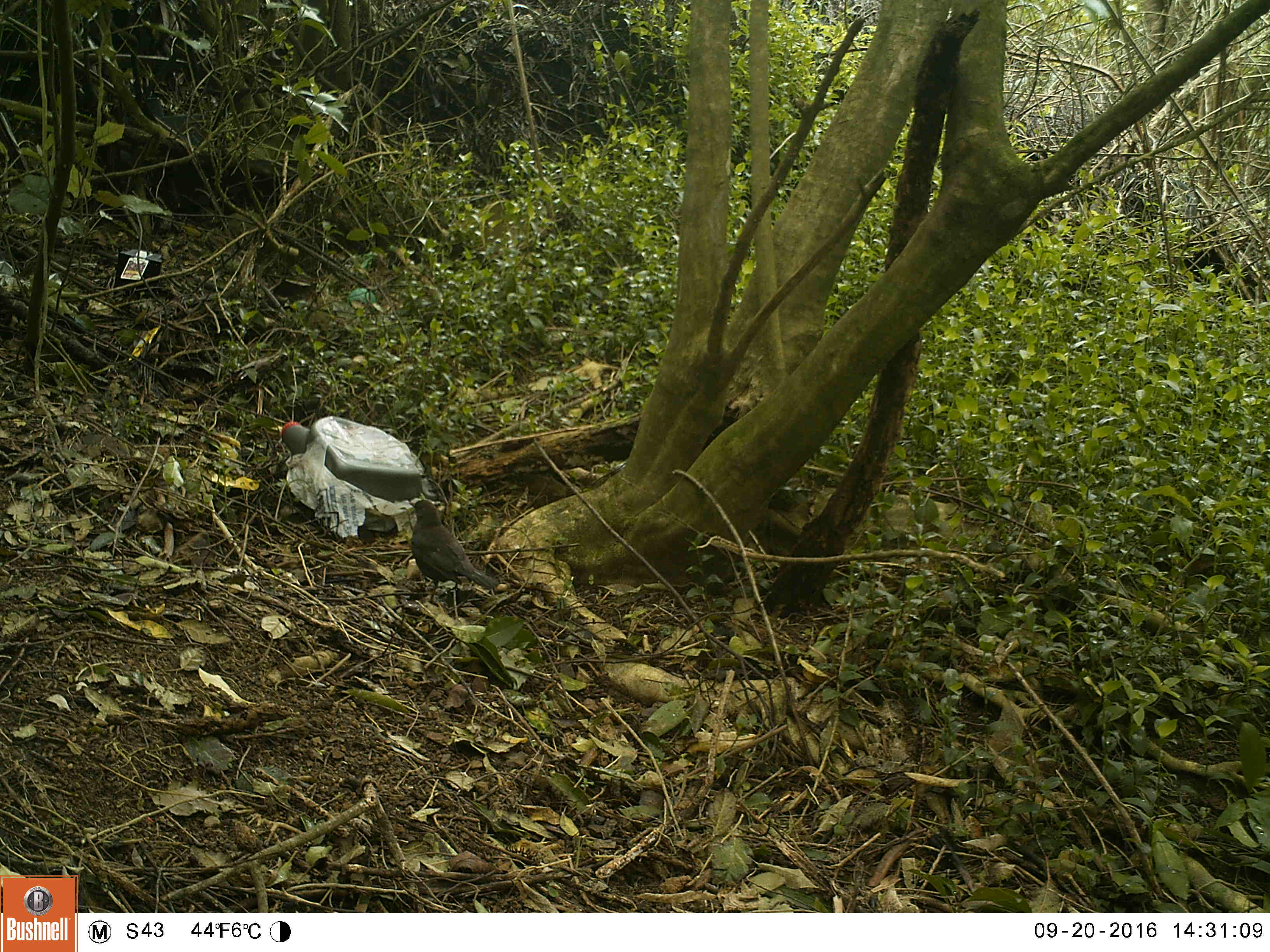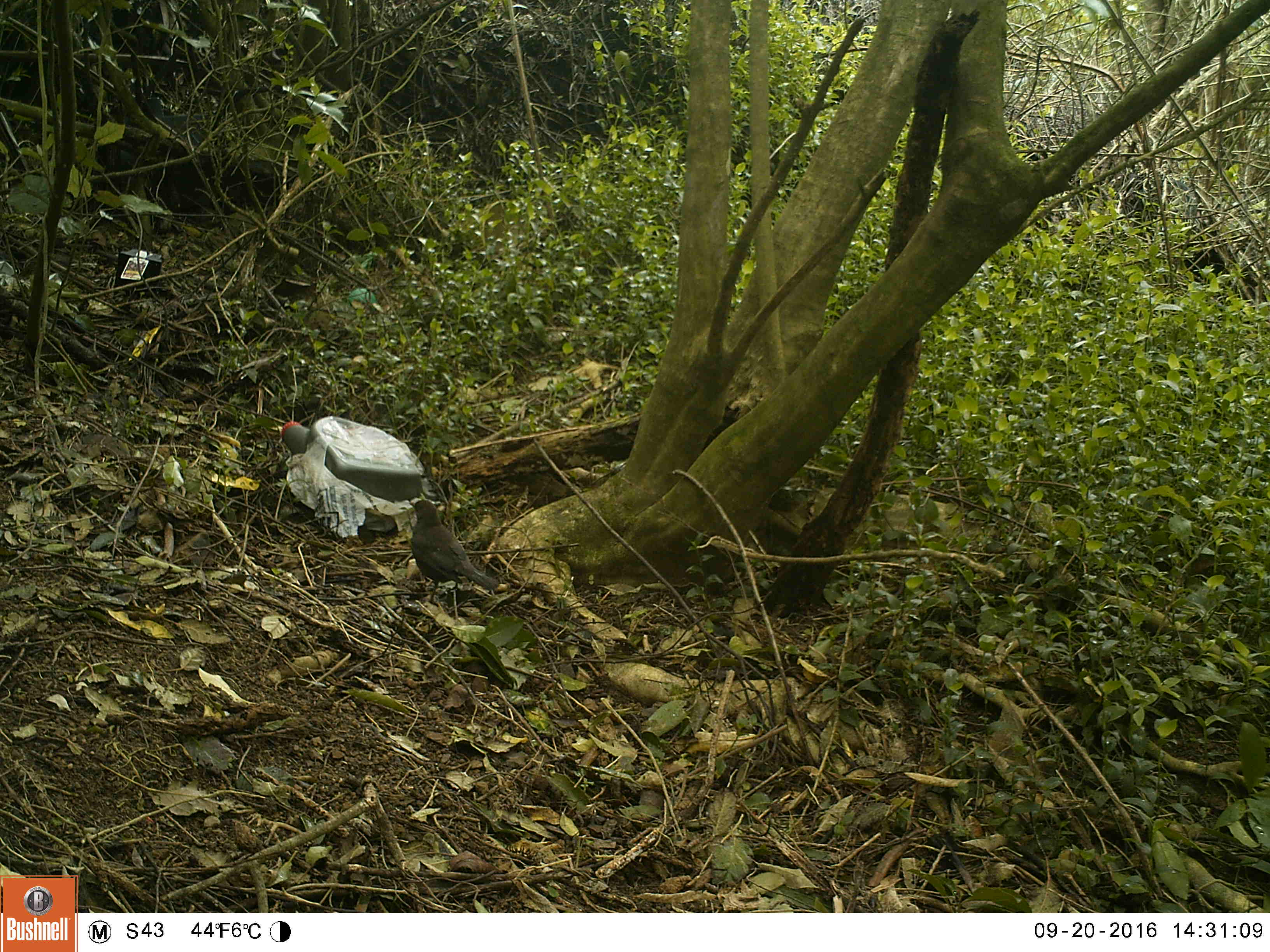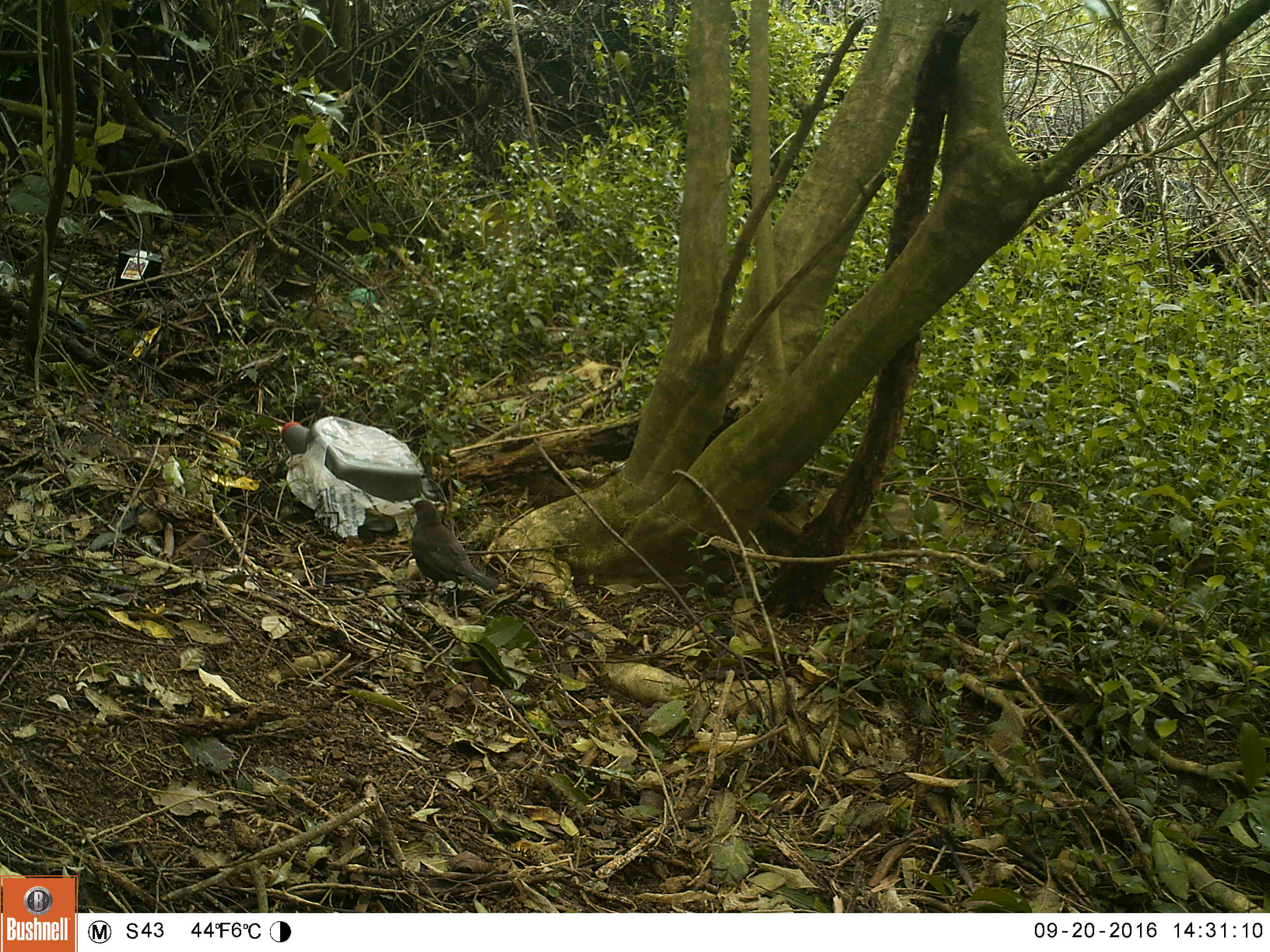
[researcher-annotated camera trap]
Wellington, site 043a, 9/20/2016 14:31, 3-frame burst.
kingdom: Animalia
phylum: Chordata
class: Aves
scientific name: Aves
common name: bird